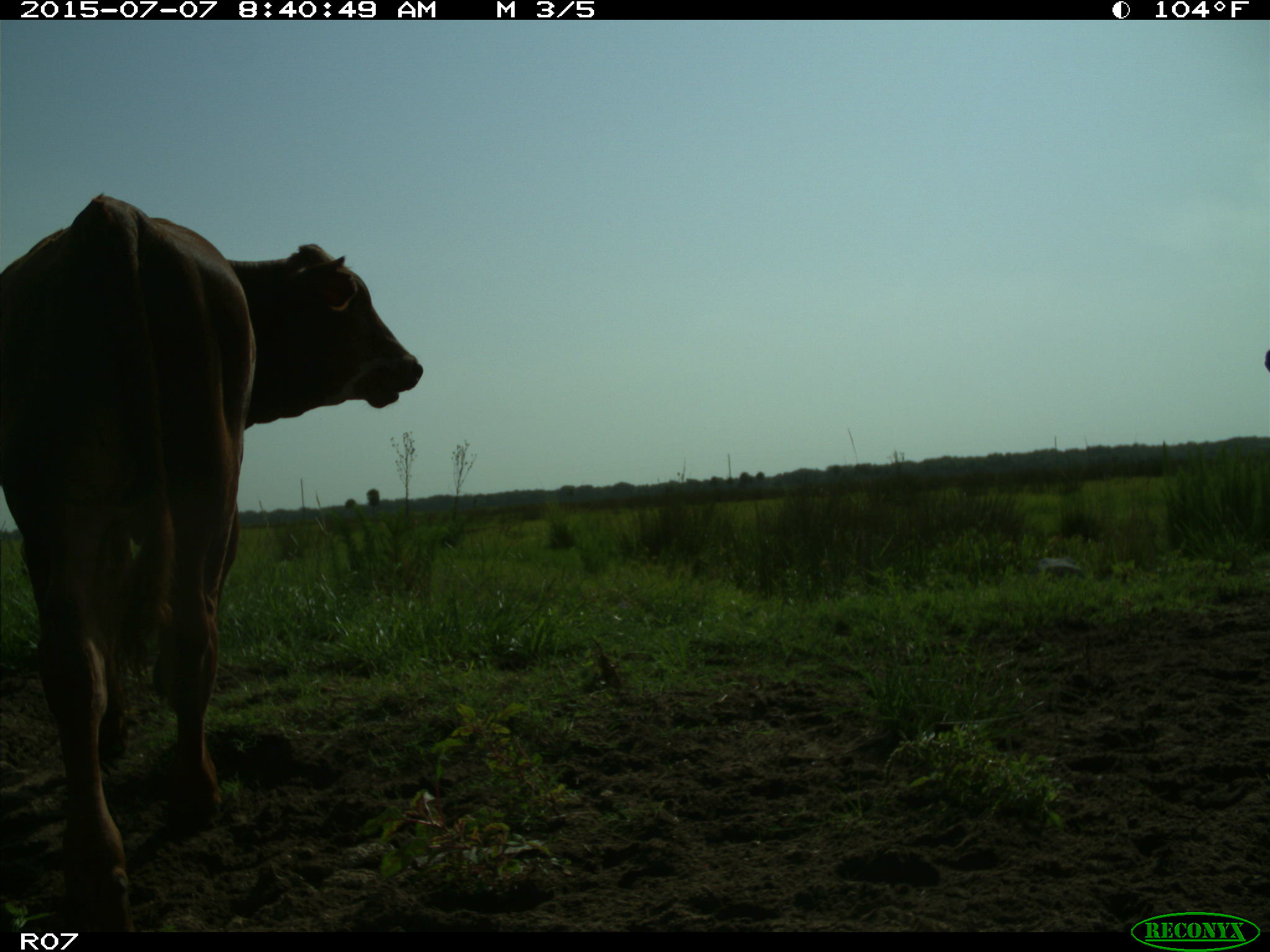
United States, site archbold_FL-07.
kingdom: Animalia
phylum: Chordata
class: Mammalia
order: Artiodactyla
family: Bovidae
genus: Bos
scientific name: Bos taurus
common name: domestic cow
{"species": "Bos taurus (domestic cow)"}